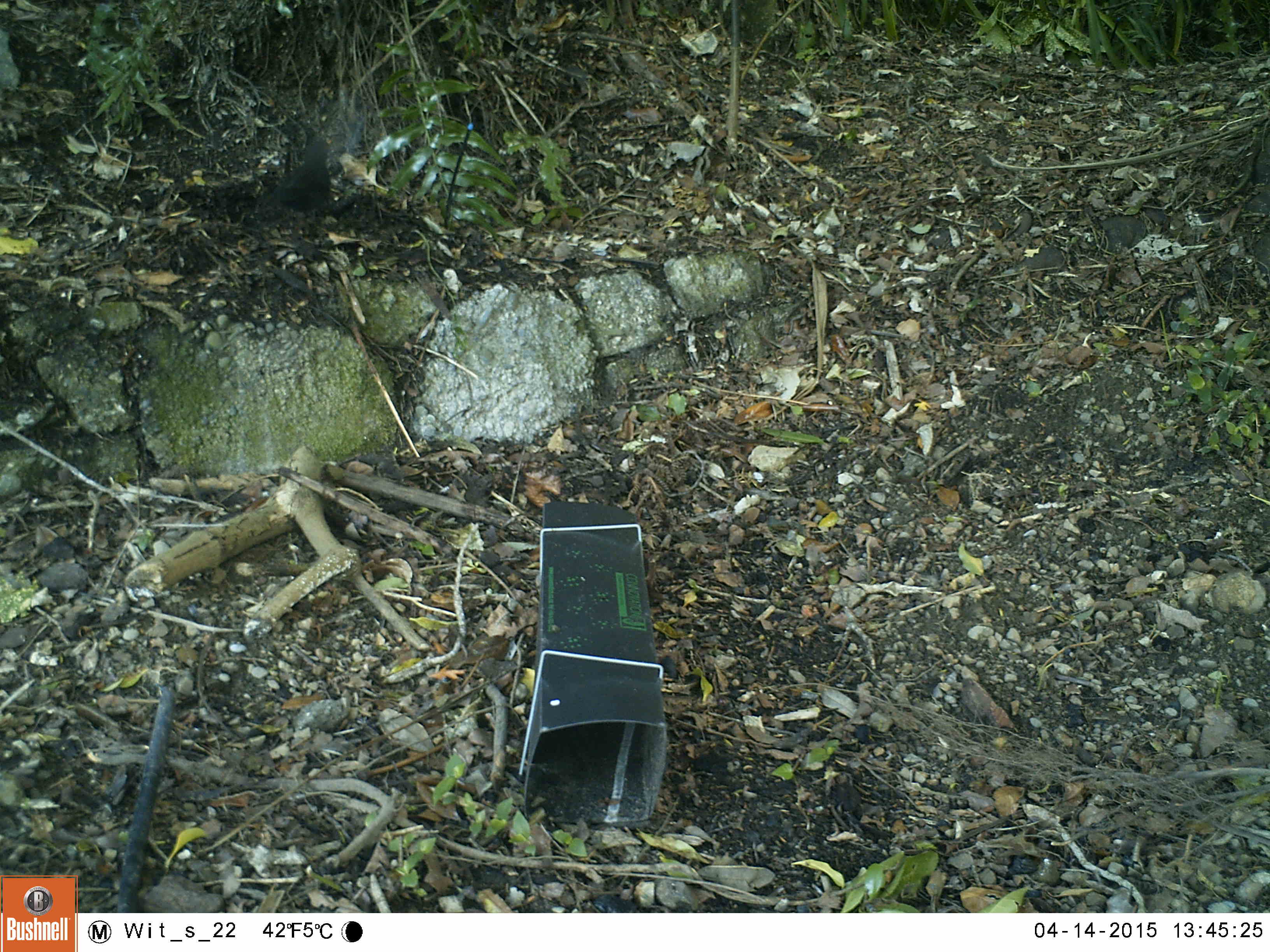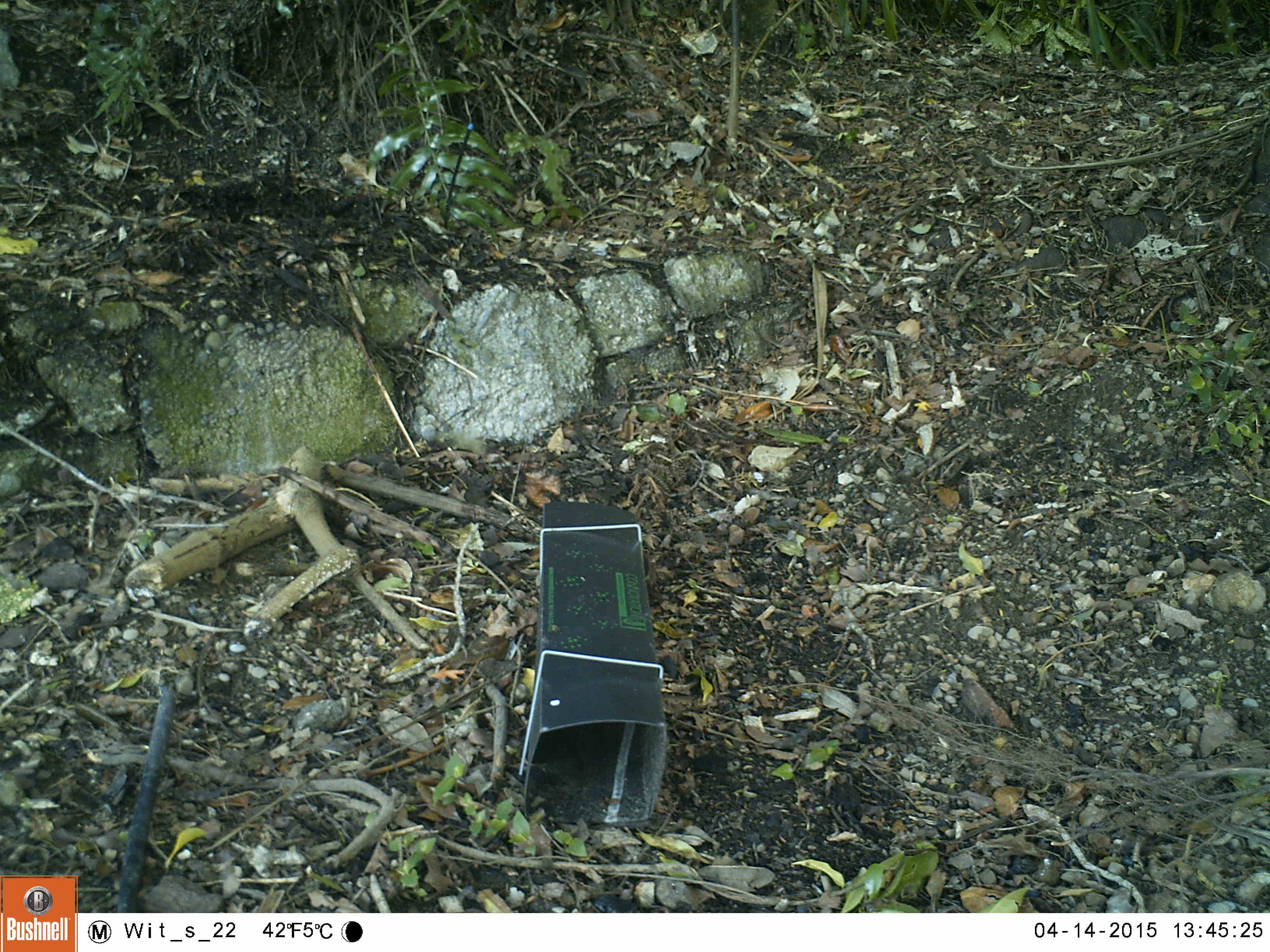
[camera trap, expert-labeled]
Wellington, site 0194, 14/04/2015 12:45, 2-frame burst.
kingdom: Animalia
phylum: Chordata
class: Aves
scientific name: Aves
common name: bird